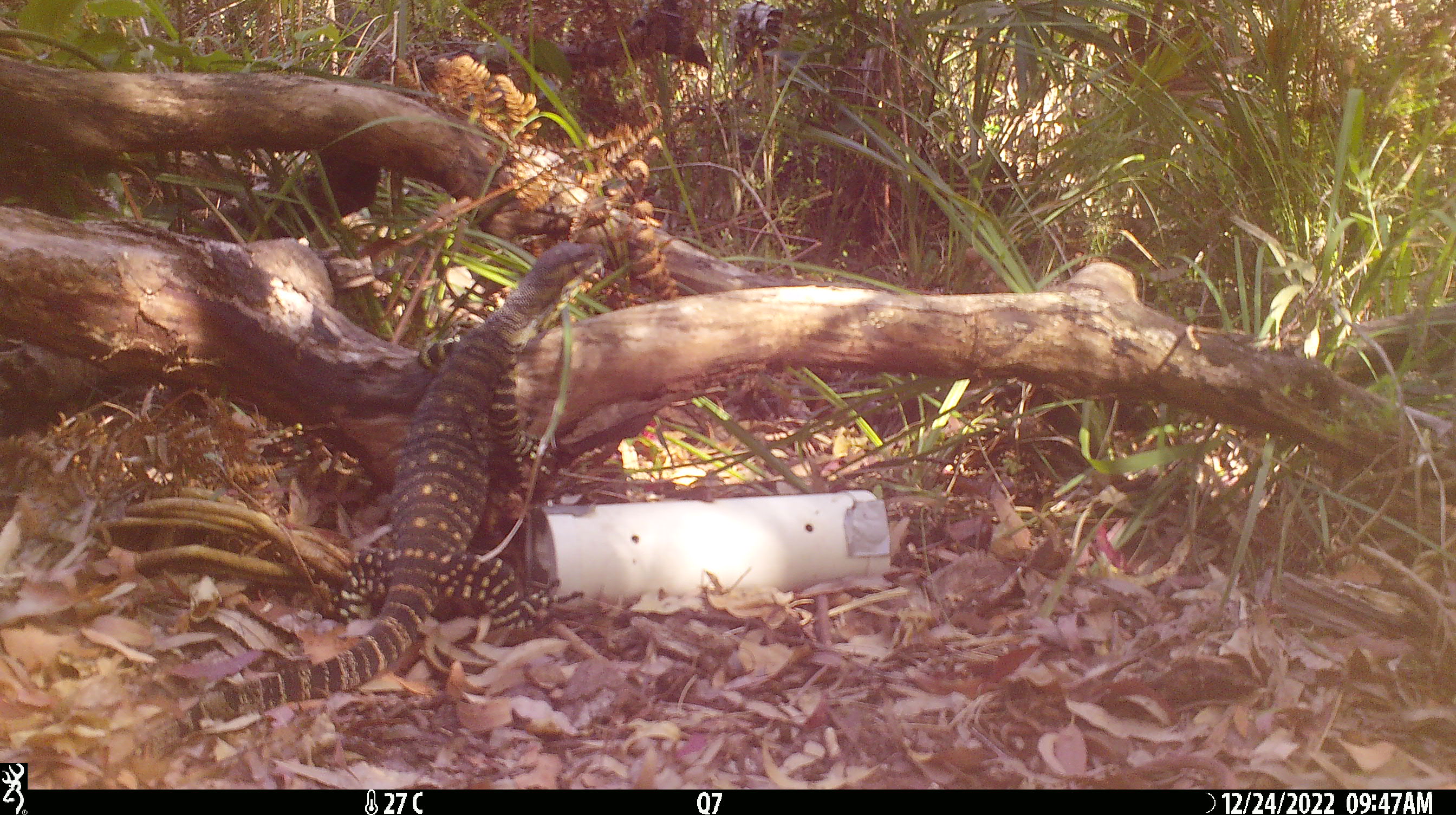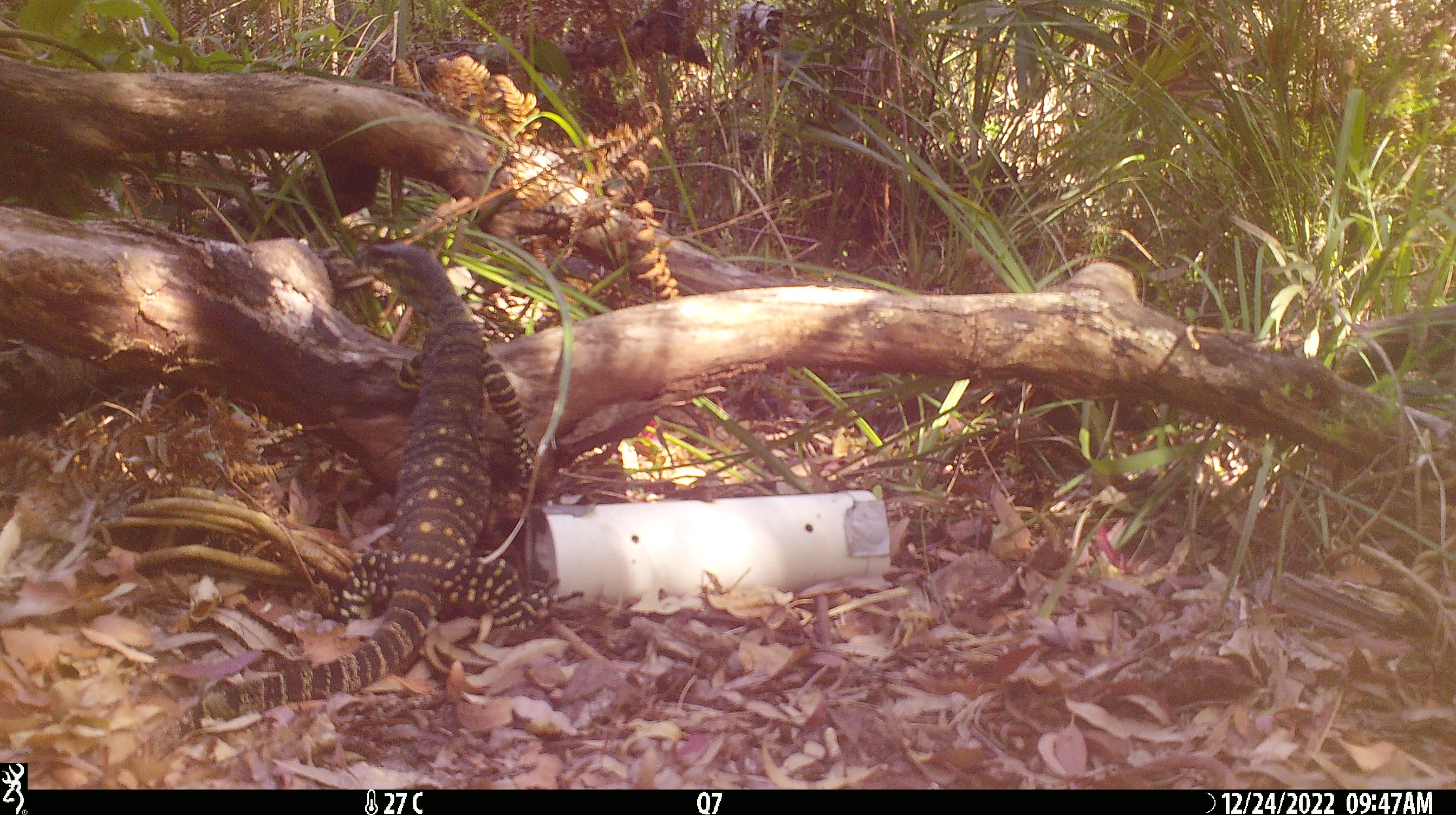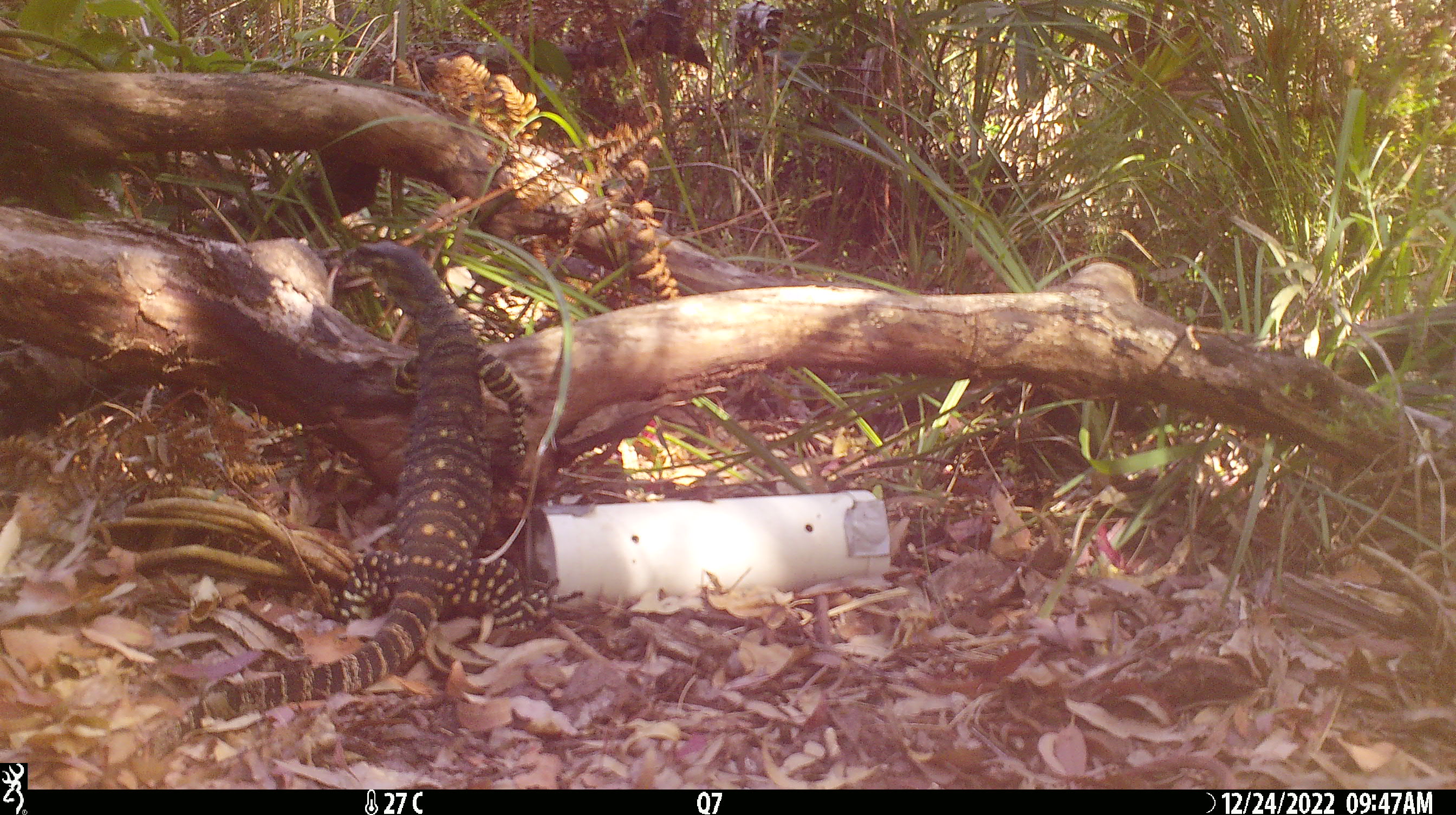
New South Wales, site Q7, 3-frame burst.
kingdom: Animalia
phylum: Chordata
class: Reptilia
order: Squamata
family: Varanidae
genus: Varanus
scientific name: Varanus varius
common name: lace monitor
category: goanna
Goanna (lace monitor) (Varanus varius).